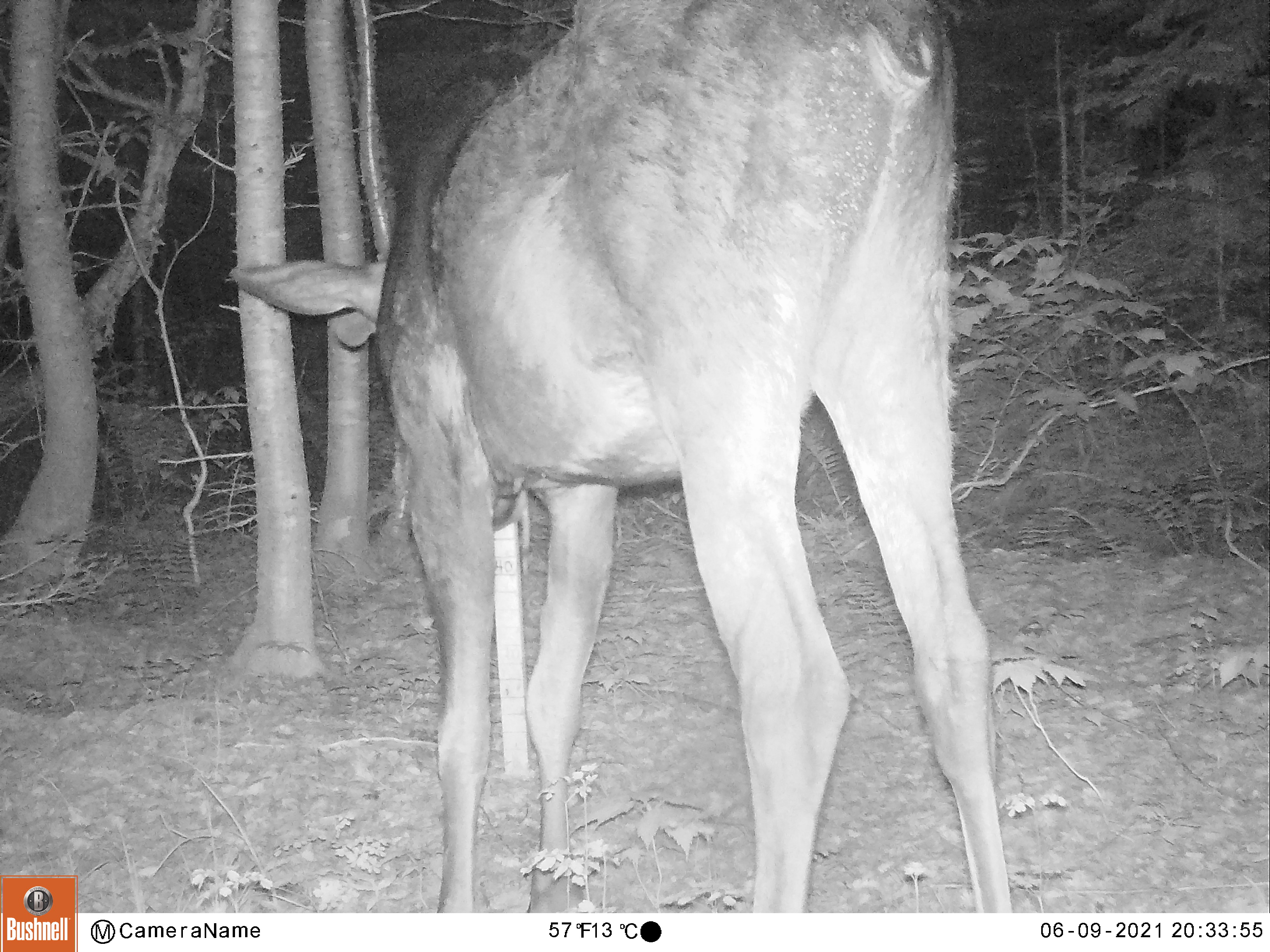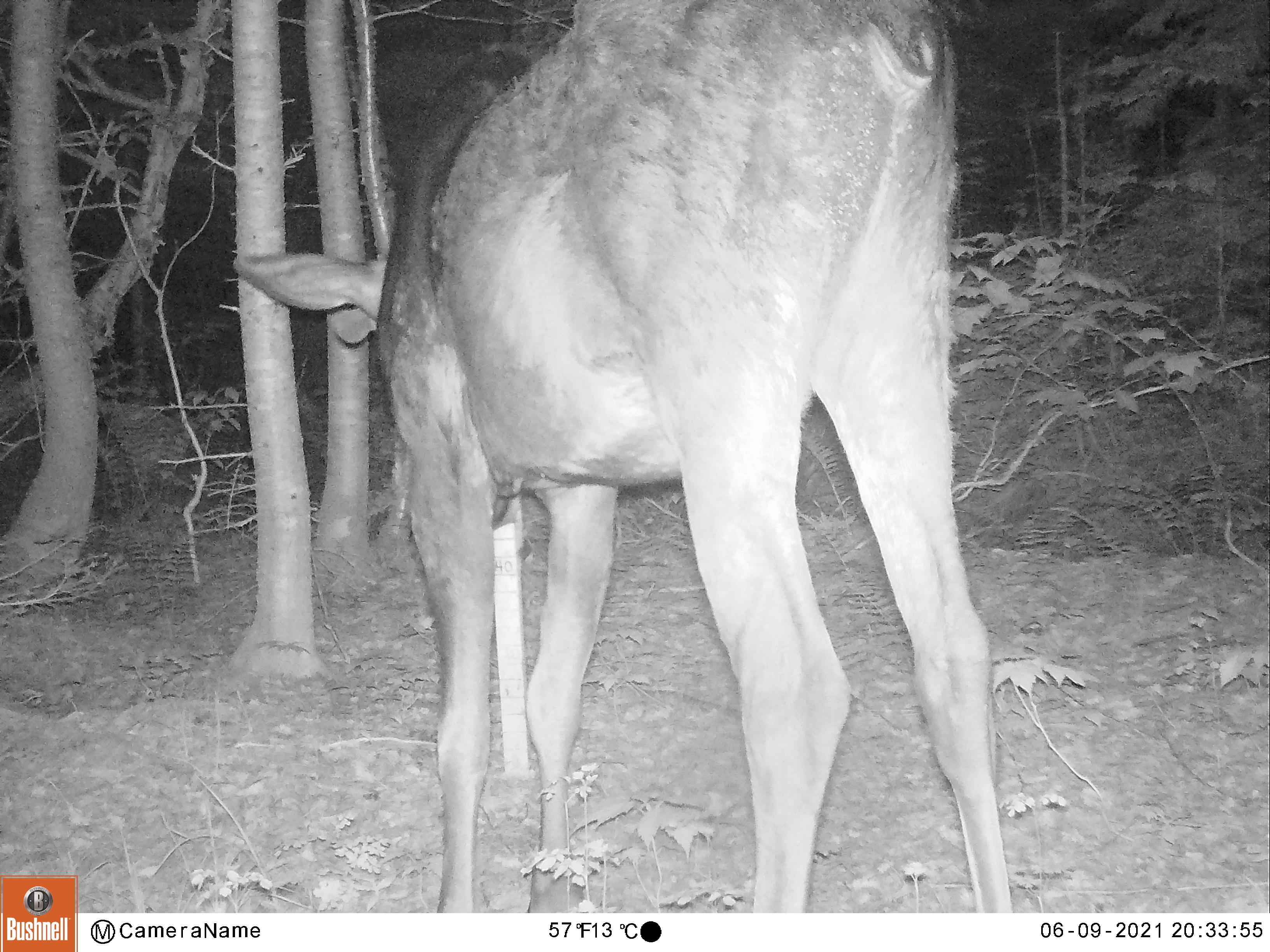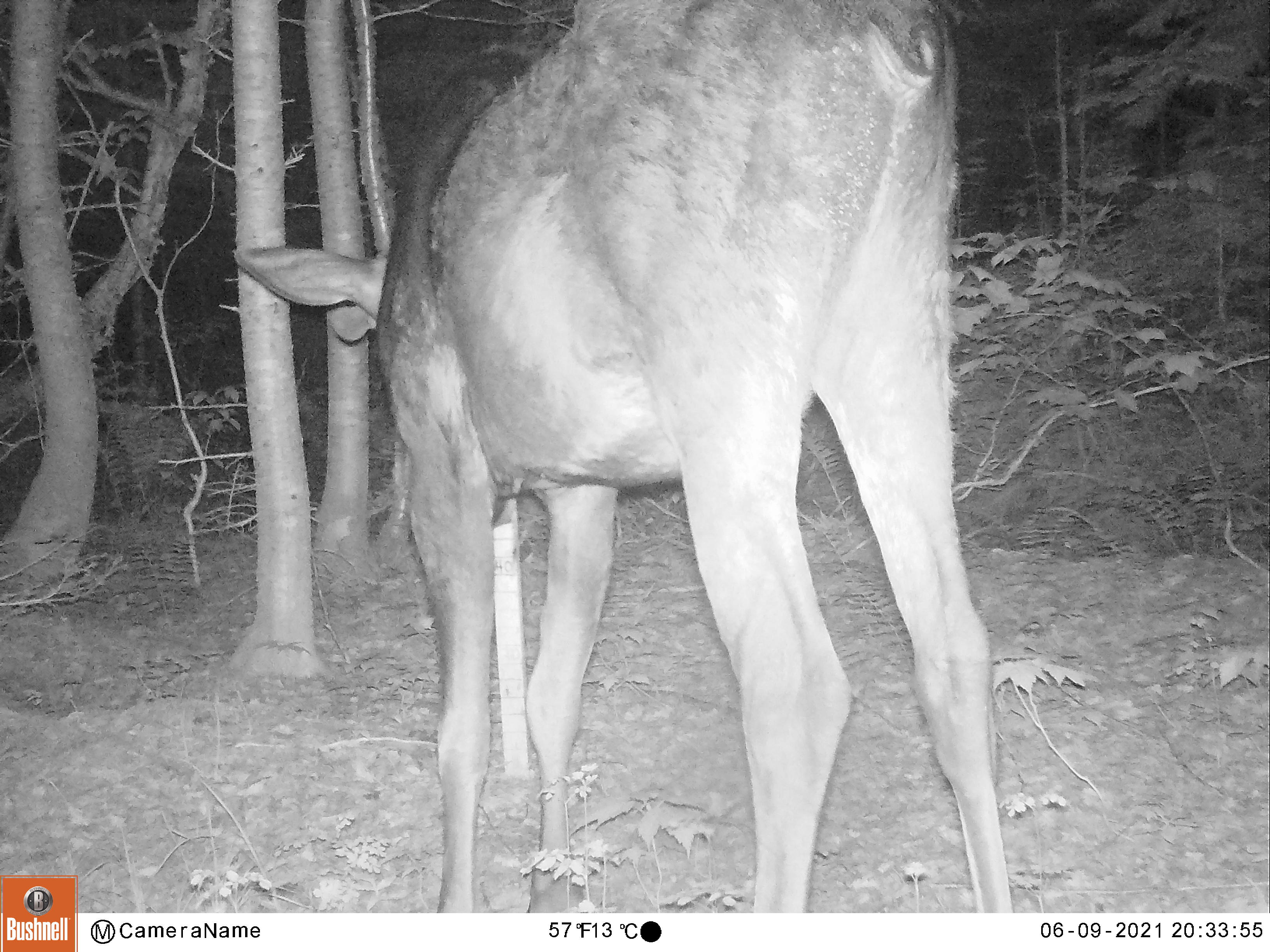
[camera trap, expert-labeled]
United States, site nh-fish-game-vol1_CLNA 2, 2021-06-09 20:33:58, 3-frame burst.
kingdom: Animalia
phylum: Chordata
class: Mammalia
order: Artiodactyla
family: Cervidae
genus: Alces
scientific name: Alces alces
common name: moose